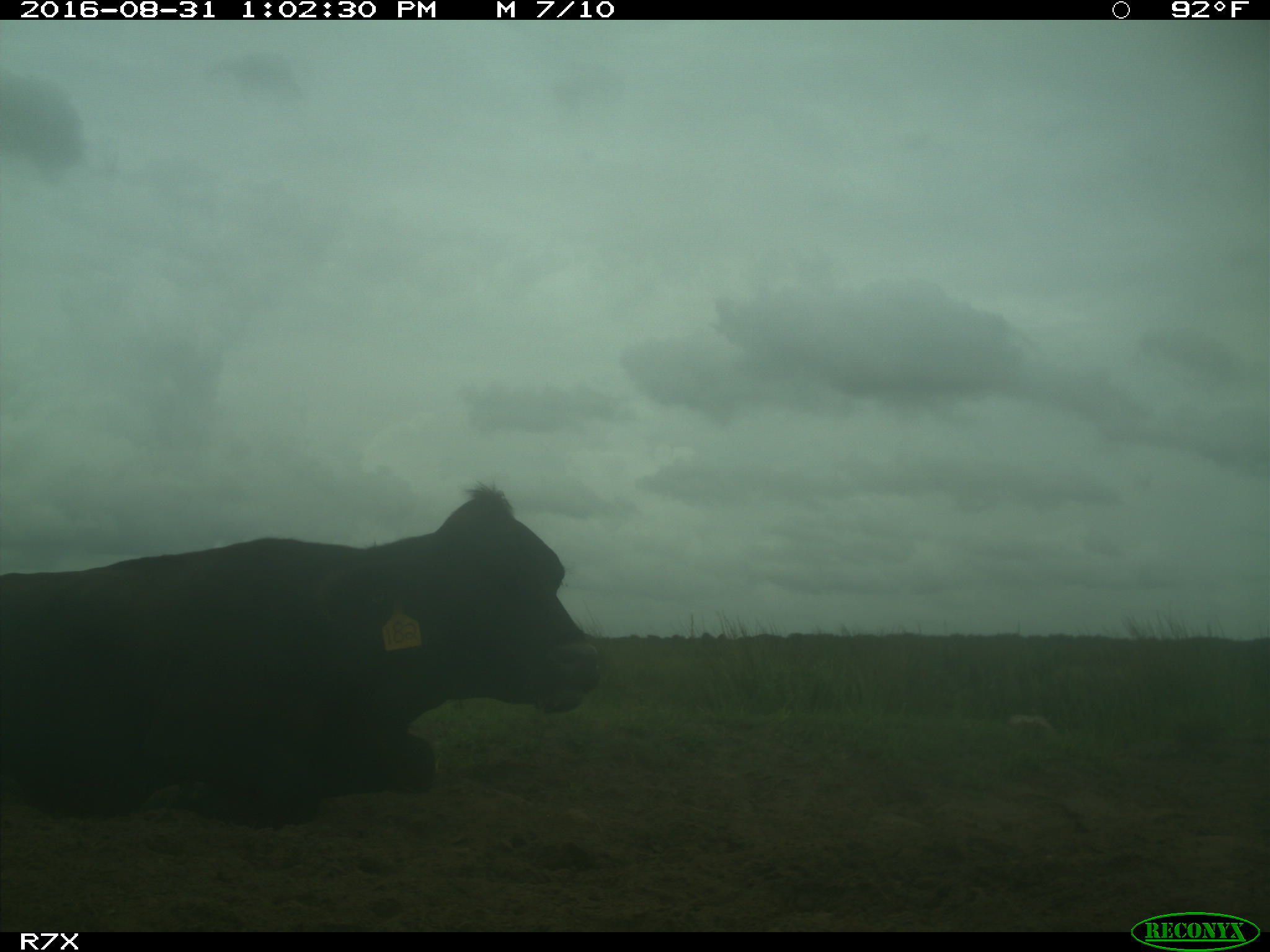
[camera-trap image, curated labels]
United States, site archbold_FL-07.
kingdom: Animalia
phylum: Chordata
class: Mammalia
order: Artiodactyla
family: Bovidae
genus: Bos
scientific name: Bos taurus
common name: domestic cow